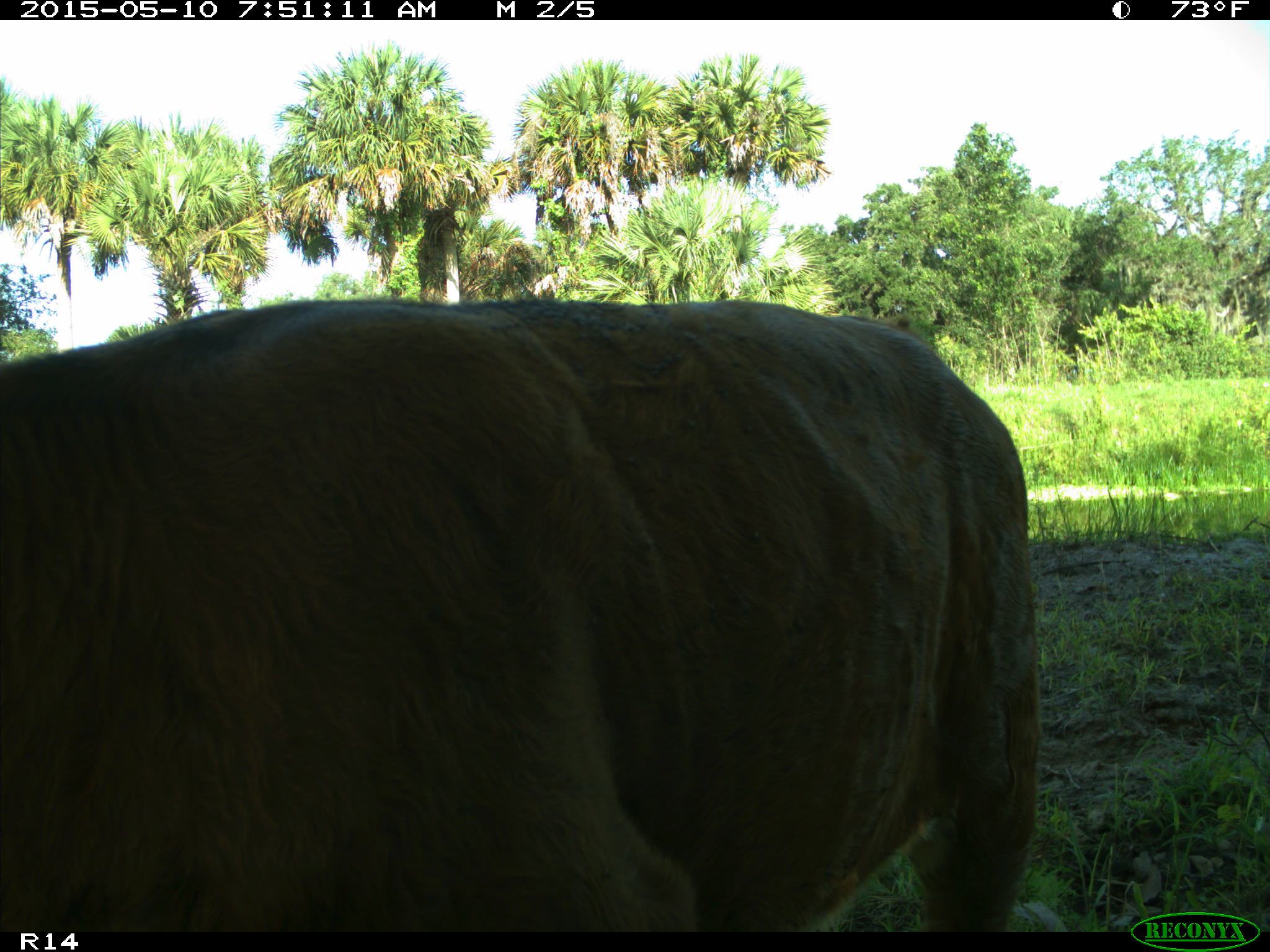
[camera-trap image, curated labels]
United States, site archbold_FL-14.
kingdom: Animalia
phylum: Chordata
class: Mammalia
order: Artiodactyla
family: Bovidae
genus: Bos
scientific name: Bos taurus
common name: domestic cow